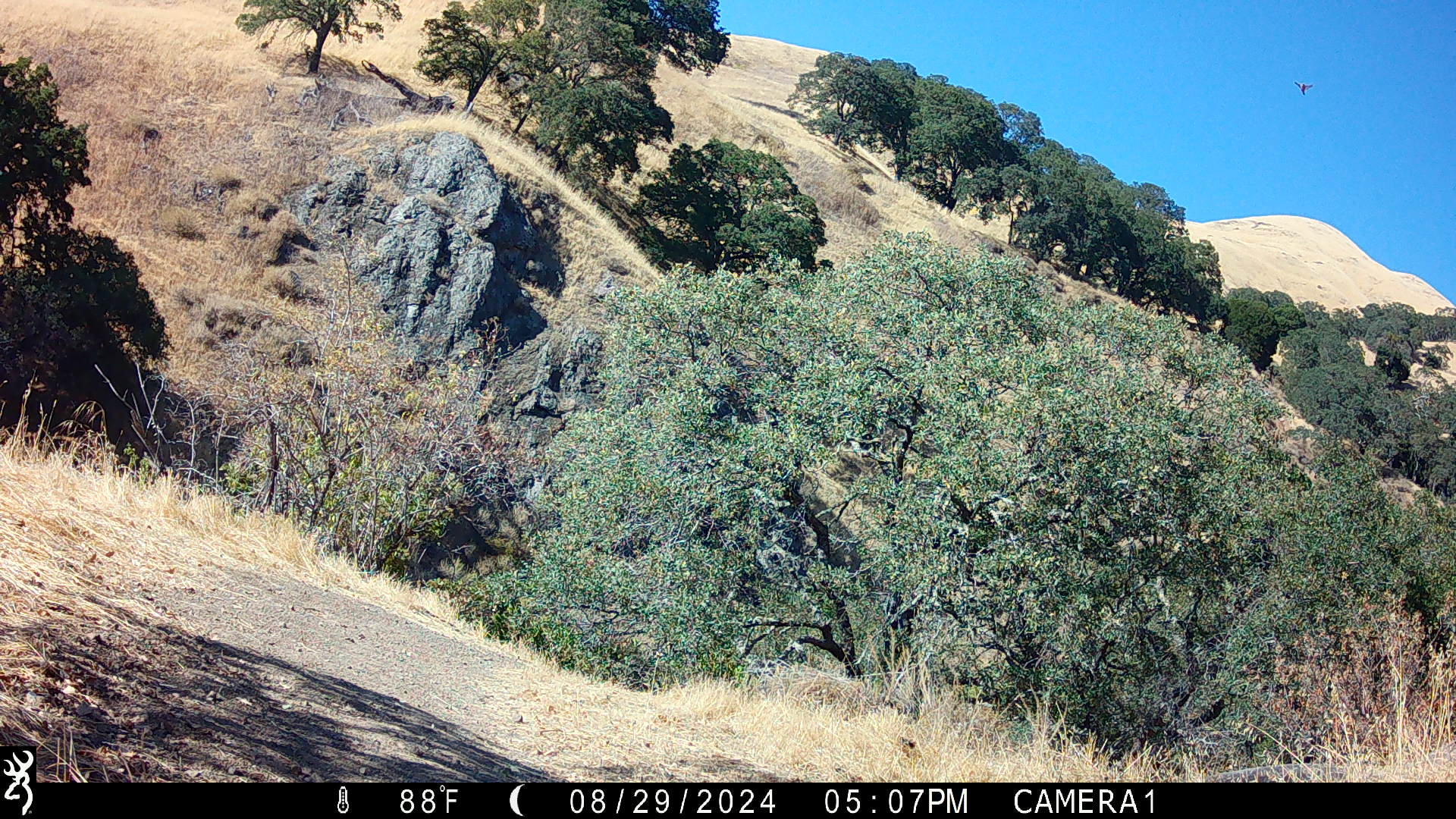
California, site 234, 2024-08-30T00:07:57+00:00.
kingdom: Animalia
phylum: Chordata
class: Aves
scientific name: Aves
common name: bird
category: unknown bird